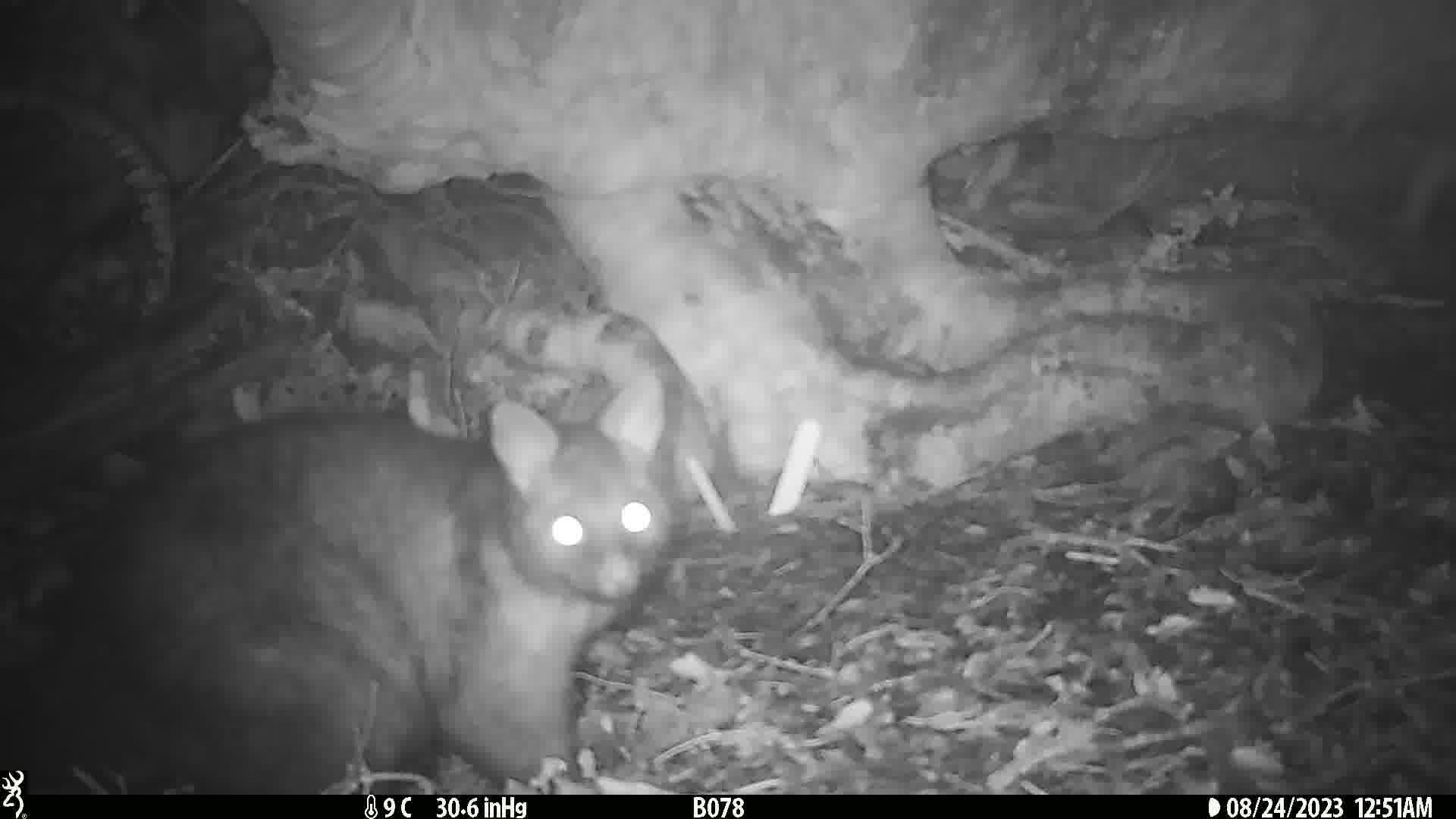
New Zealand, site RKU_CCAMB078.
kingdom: Animalia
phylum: Chordata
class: Mammalia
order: Diprotodontia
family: Phalangeridae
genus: Trichosurus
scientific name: Trichosurus vulpecula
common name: common brushtail possum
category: possum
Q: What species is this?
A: Possum (common brushtail possum) (Trichosurus vulpecula).